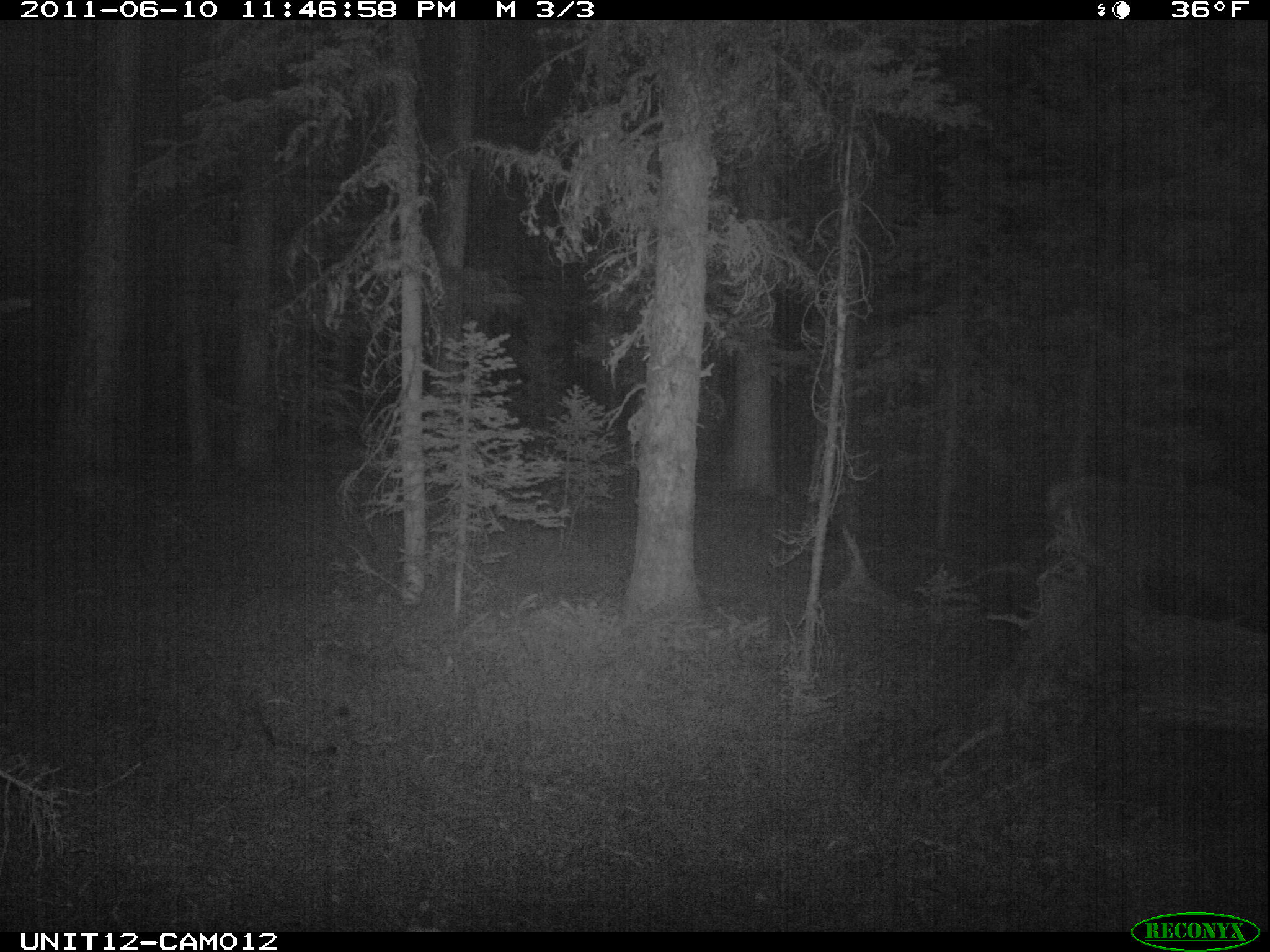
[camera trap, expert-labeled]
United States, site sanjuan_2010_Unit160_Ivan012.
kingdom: Animalia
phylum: Chordata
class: Mammalia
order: Artiodactyla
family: Cervidae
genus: Cervus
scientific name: Cervus elaphus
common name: red deer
Cervus elaphus (red deer).